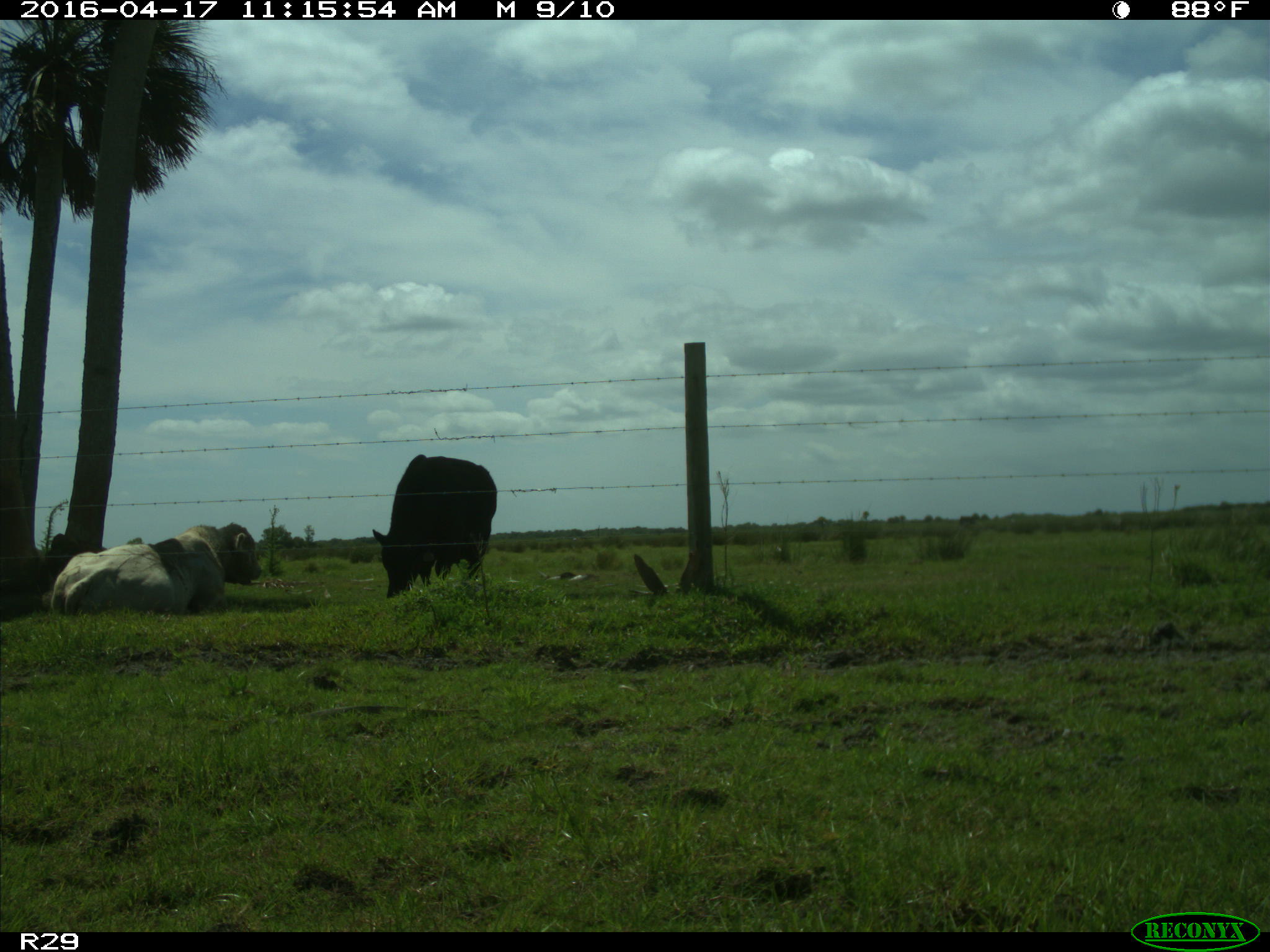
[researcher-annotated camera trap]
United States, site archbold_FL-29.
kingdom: Animalia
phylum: Chordata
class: Mammalia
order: Artiodactyla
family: Bovidae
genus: Bos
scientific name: Bos taurus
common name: domestic cow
Bos taurus (domestic cow).